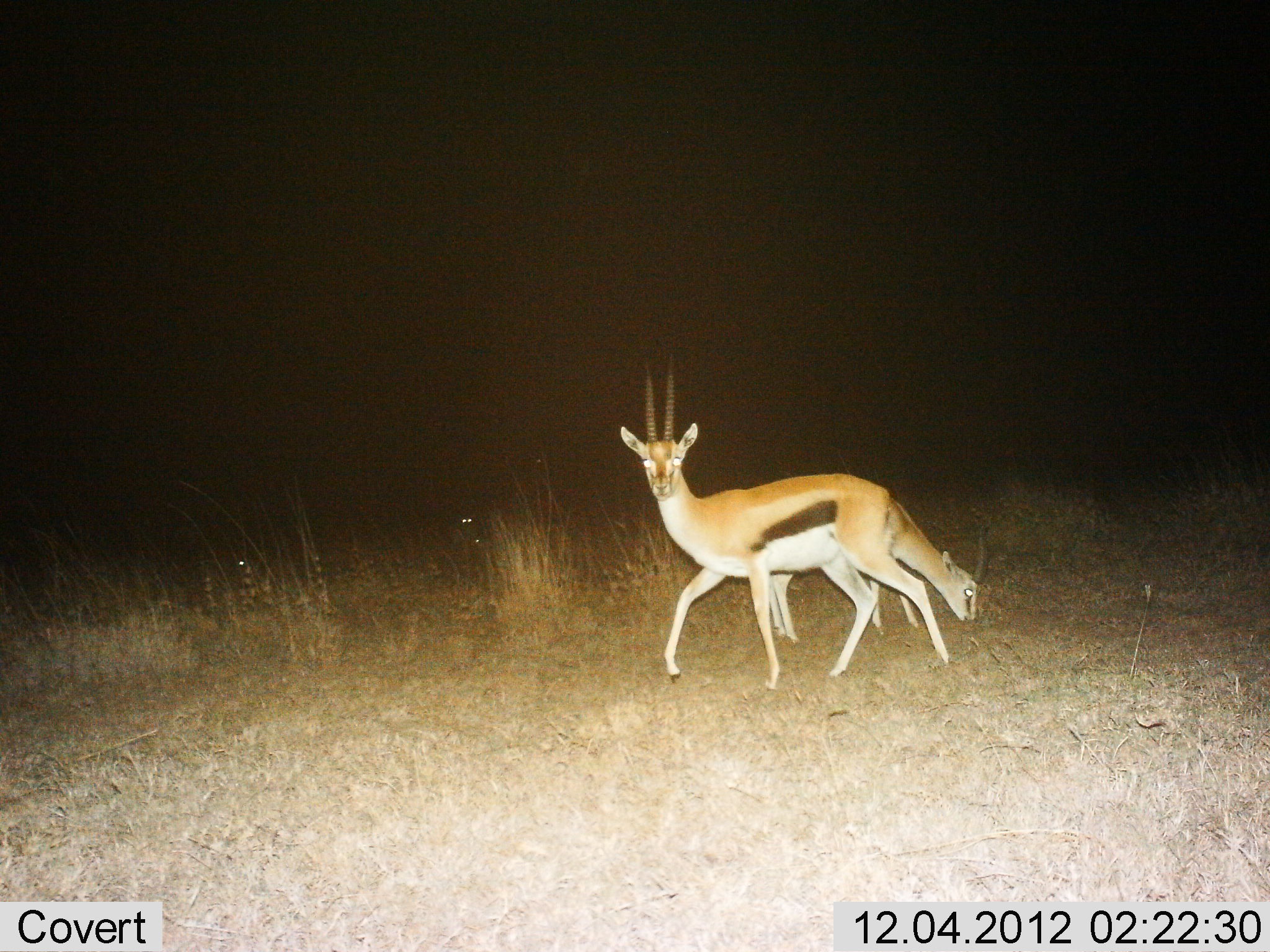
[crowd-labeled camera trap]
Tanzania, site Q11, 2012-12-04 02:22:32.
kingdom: Animalia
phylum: Chordata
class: Mammalia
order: Artiodactyla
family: Bovidae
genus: Eudorcas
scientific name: Eudorcas thomsonii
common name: thomson's gazelle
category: gazellethomsons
Gazellethomsons (thomson's gazelle) (Eudorcas thomsonii), count 2. Behavior (volunteer vote fractions): standing 30%, resting 20%, moving 70%, interacting 0%. Young present (vote fraction): 0%. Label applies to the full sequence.